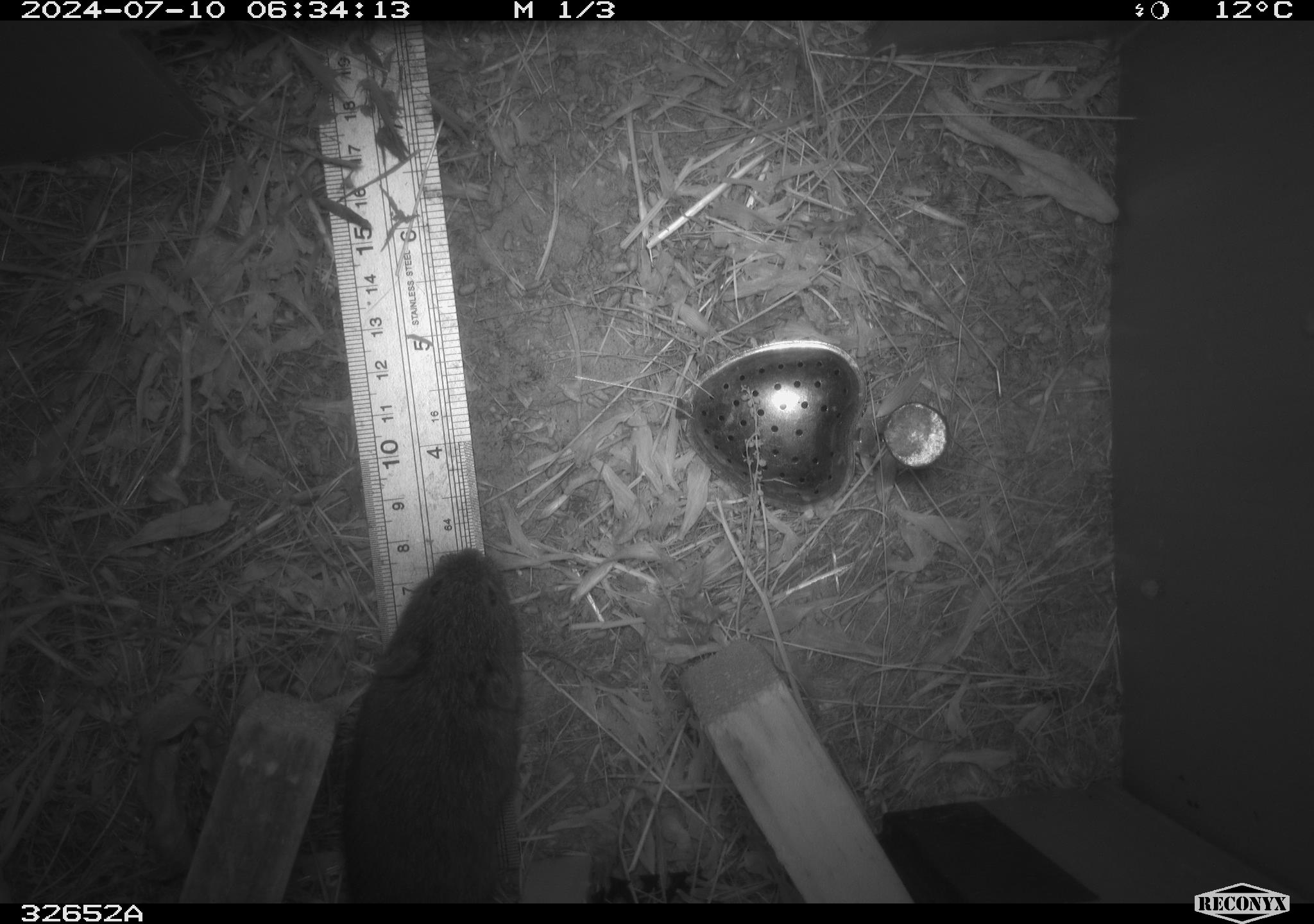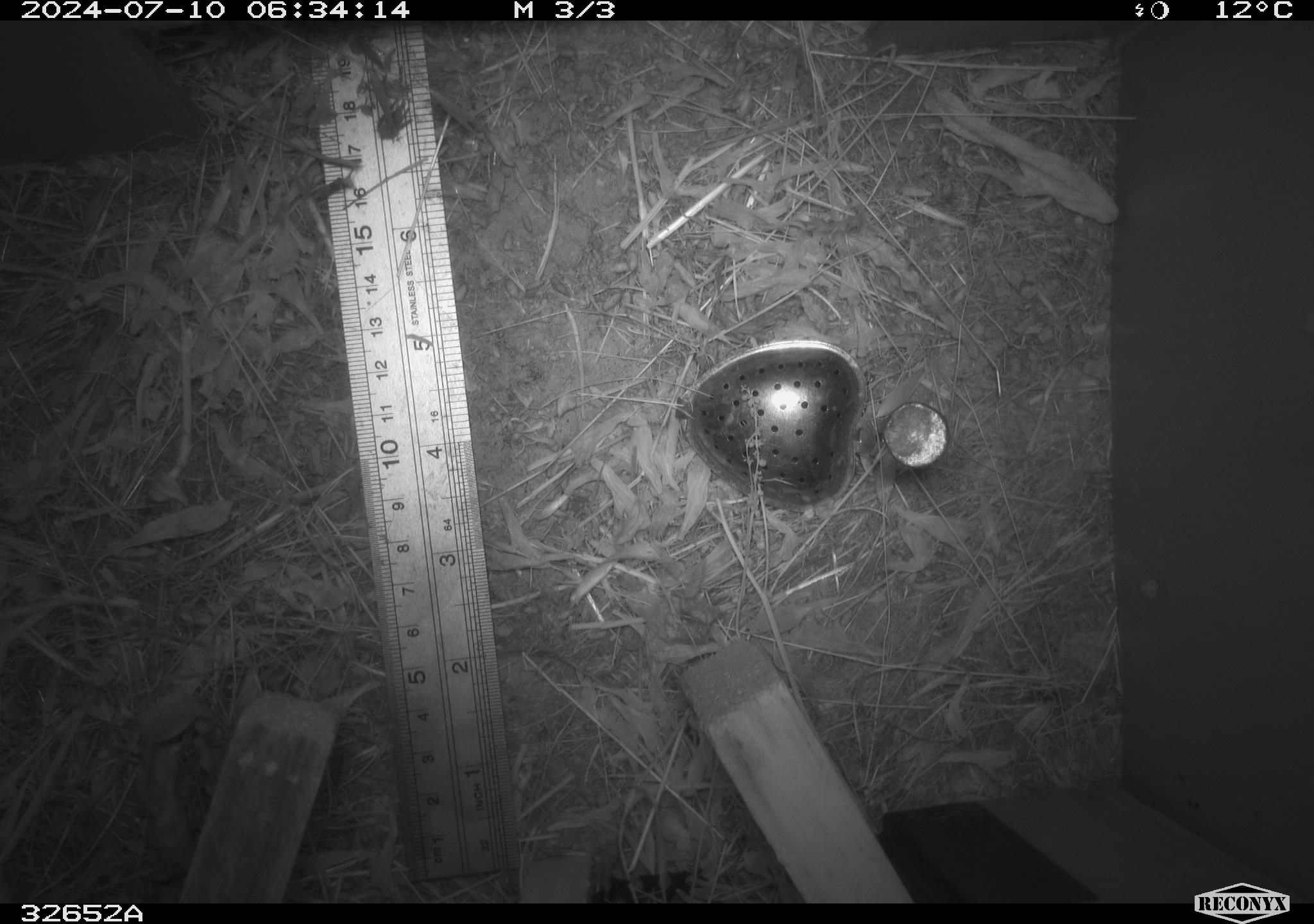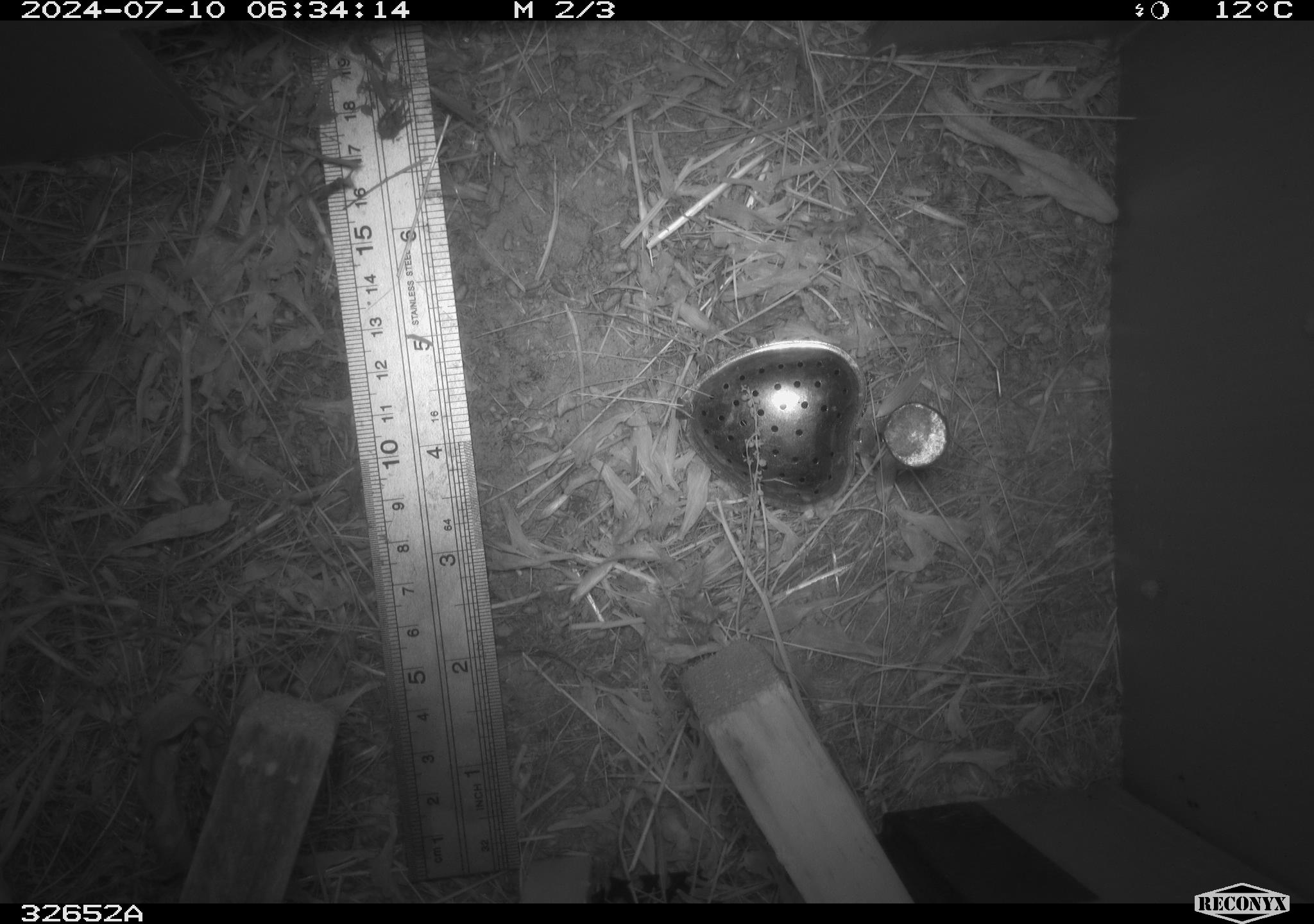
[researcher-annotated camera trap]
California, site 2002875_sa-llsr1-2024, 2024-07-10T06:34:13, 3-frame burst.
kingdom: Animalia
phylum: Chordata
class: Mammalia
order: Rodentia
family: Cricetidae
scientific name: Arvicolinae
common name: voles, lemmings, and muskrats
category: arvicolinae subfamily